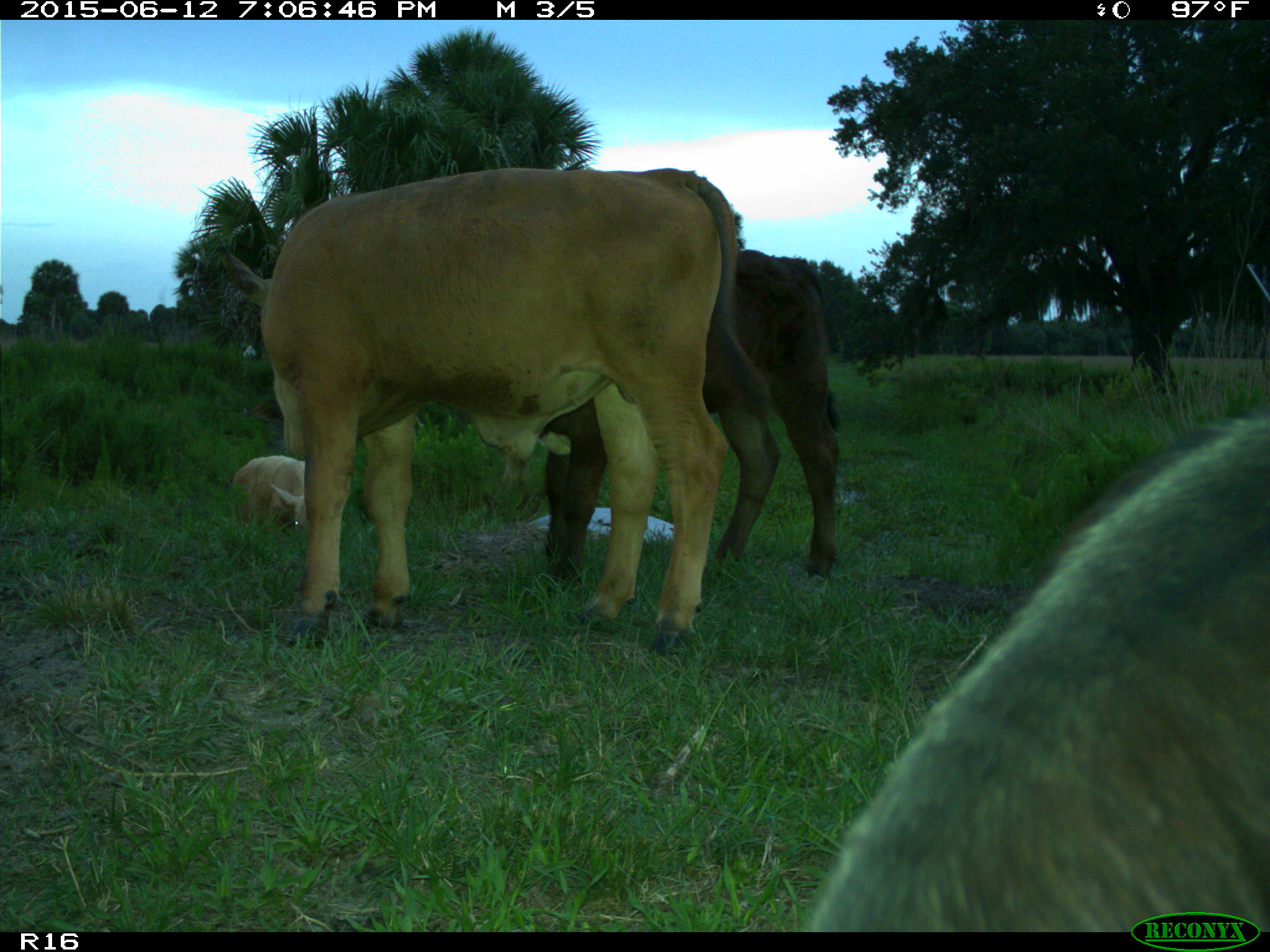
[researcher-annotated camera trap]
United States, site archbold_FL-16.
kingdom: Animalia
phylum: Chordata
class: Mammalia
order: Artiodactyla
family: Bovidae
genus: Bos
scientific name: Bos taurus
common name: domestic cow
Bos taurus (domestic cow).